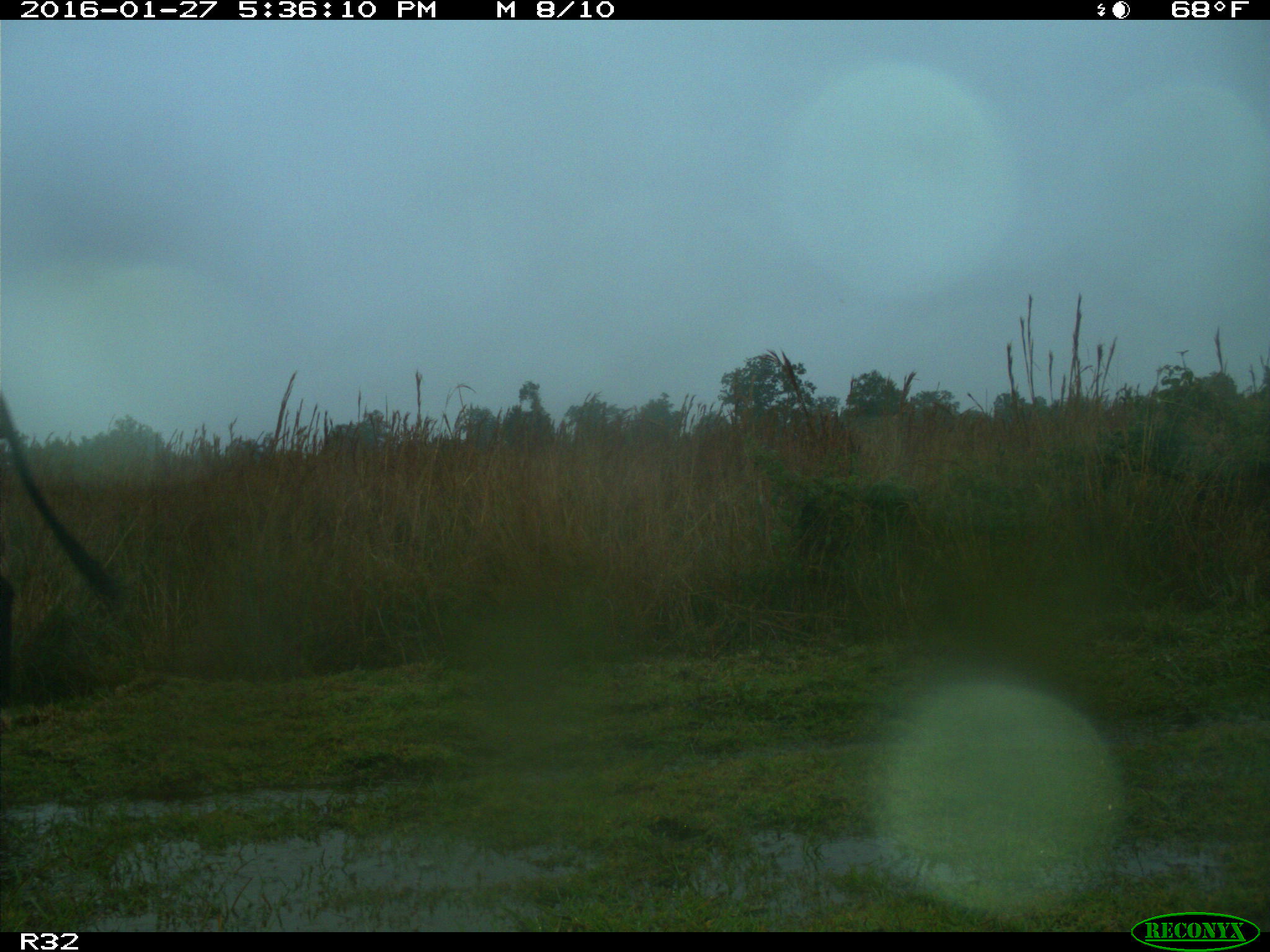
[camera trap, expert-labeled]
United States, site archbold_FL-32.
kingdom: Animalia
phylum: Chordata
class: Mammalia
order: Artiodactyla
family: Bovidae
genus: Bos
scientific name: Bos taurus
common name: domestic cow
Bos taurus (domestic cow).